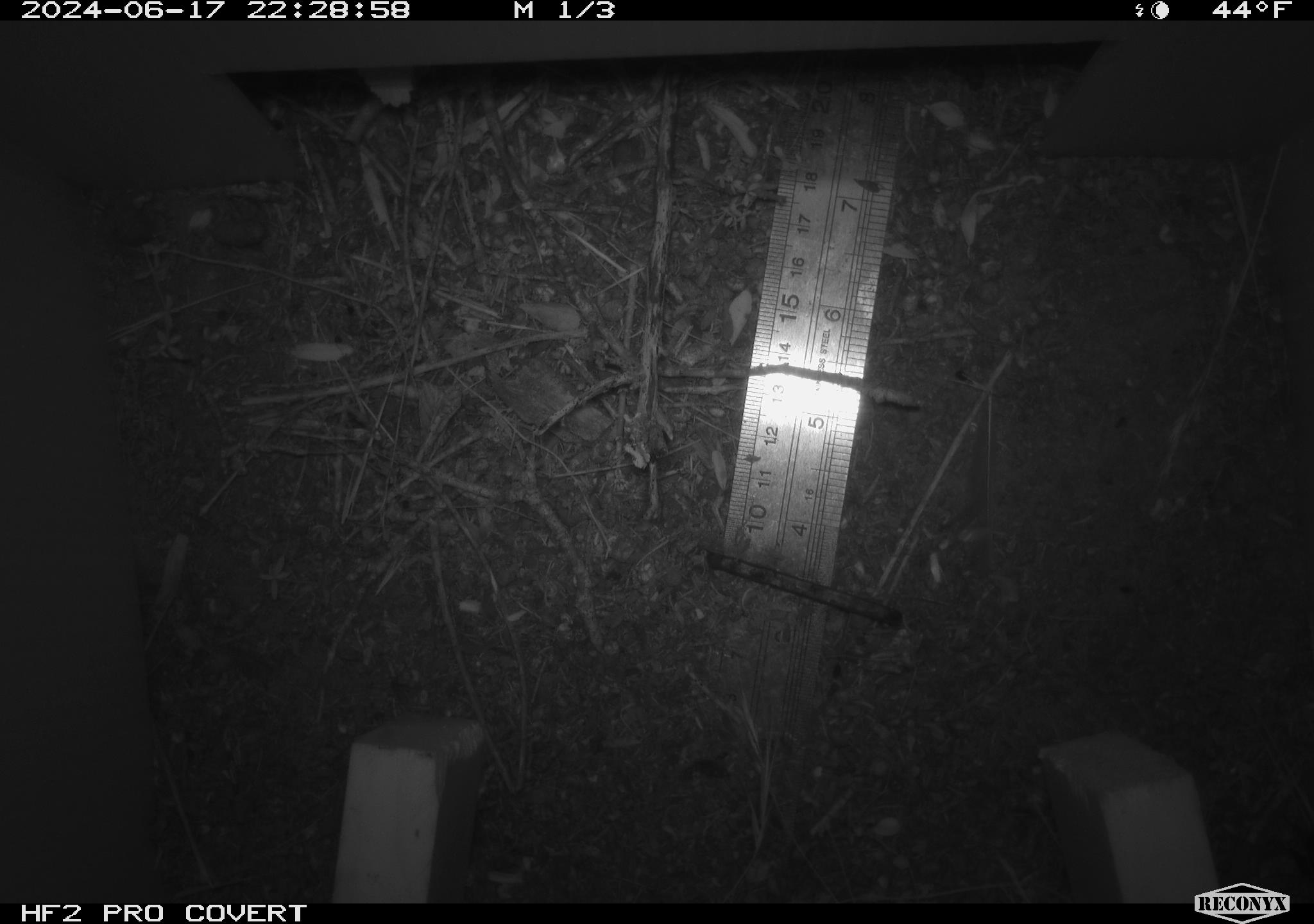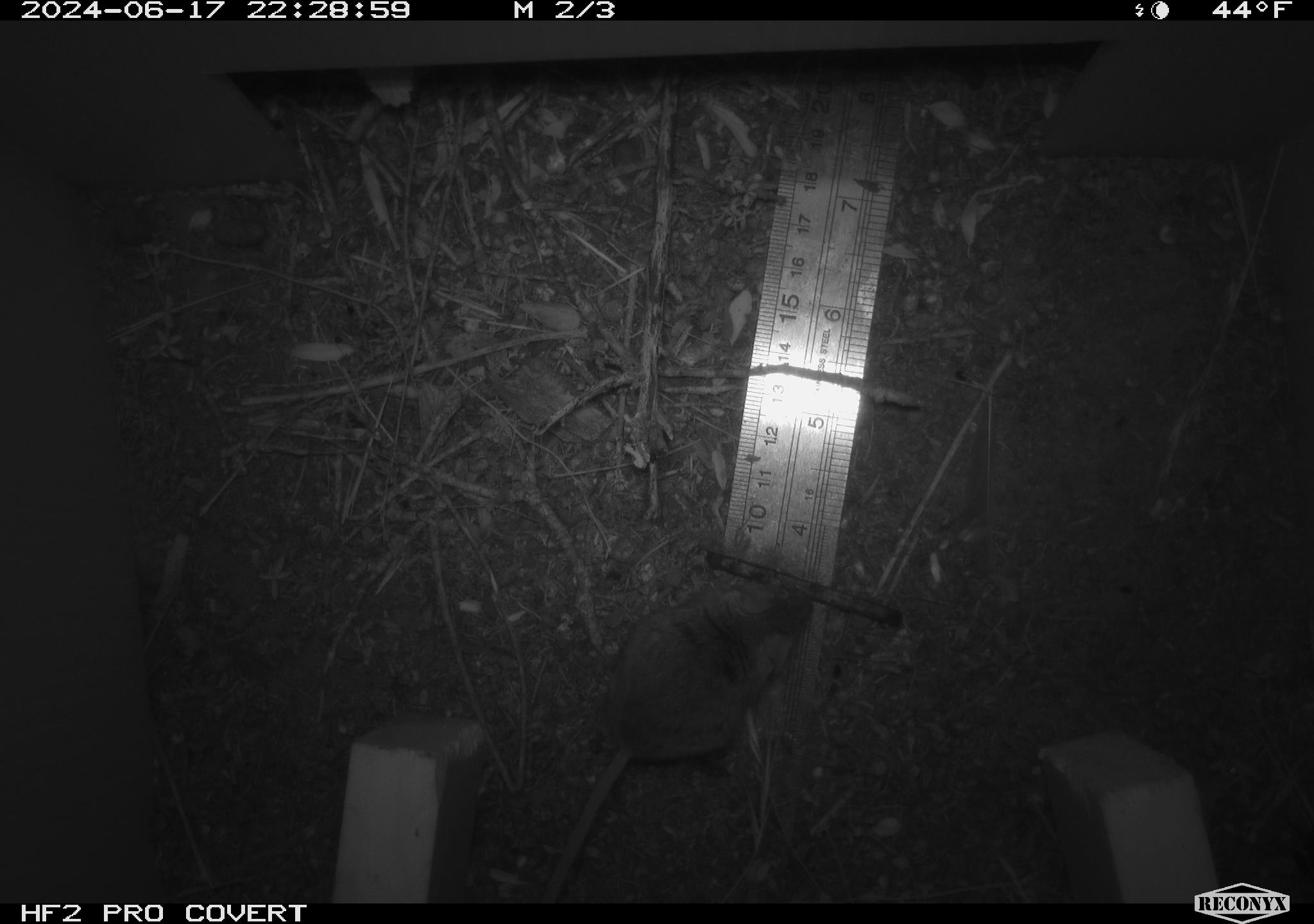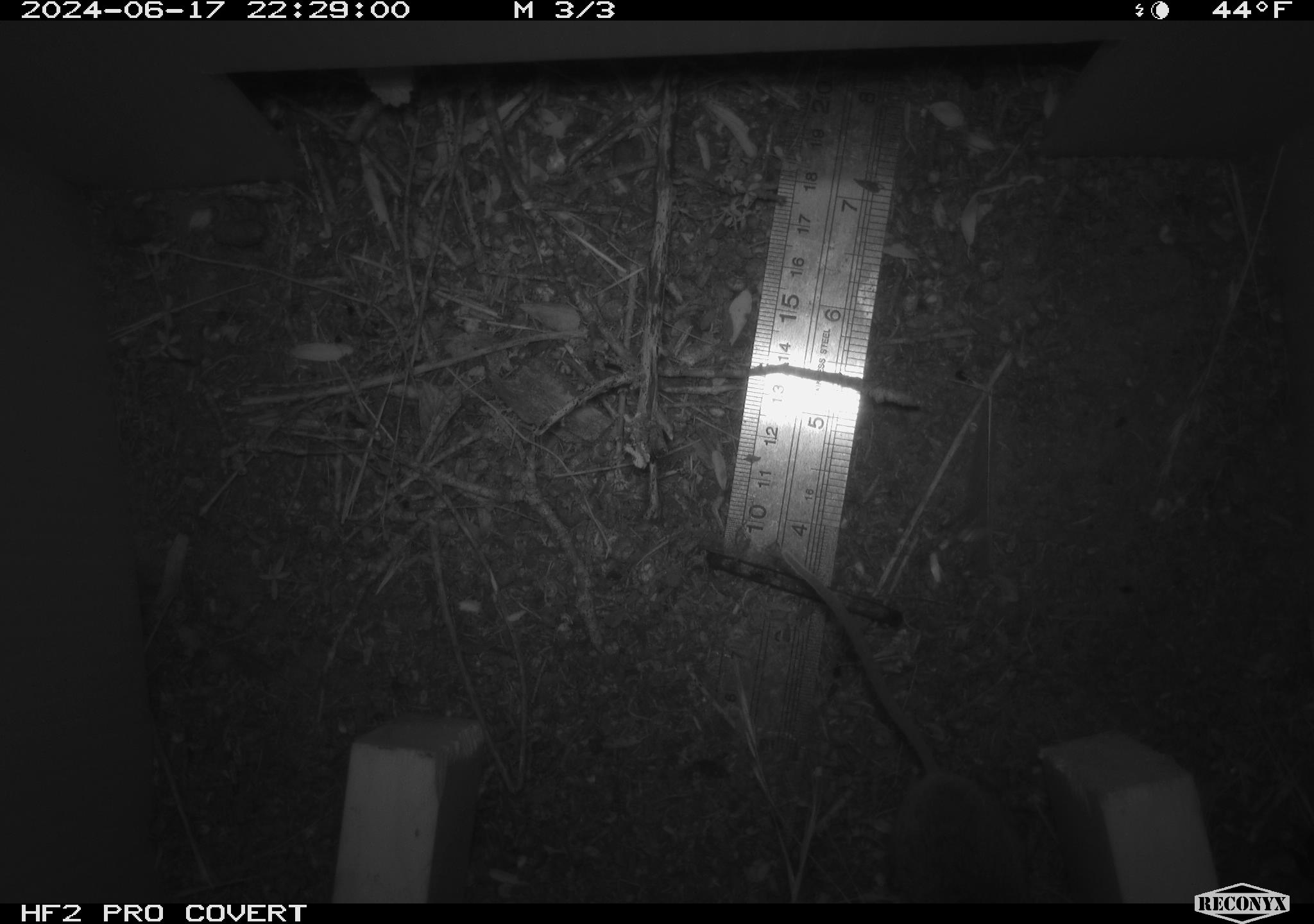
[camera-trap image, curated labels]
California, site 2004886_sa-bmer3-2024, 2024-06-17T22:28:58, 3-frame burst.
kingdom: Animalia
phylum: Chordata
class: Mammalia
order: Rodentia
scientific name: Rodentia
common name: mouse species